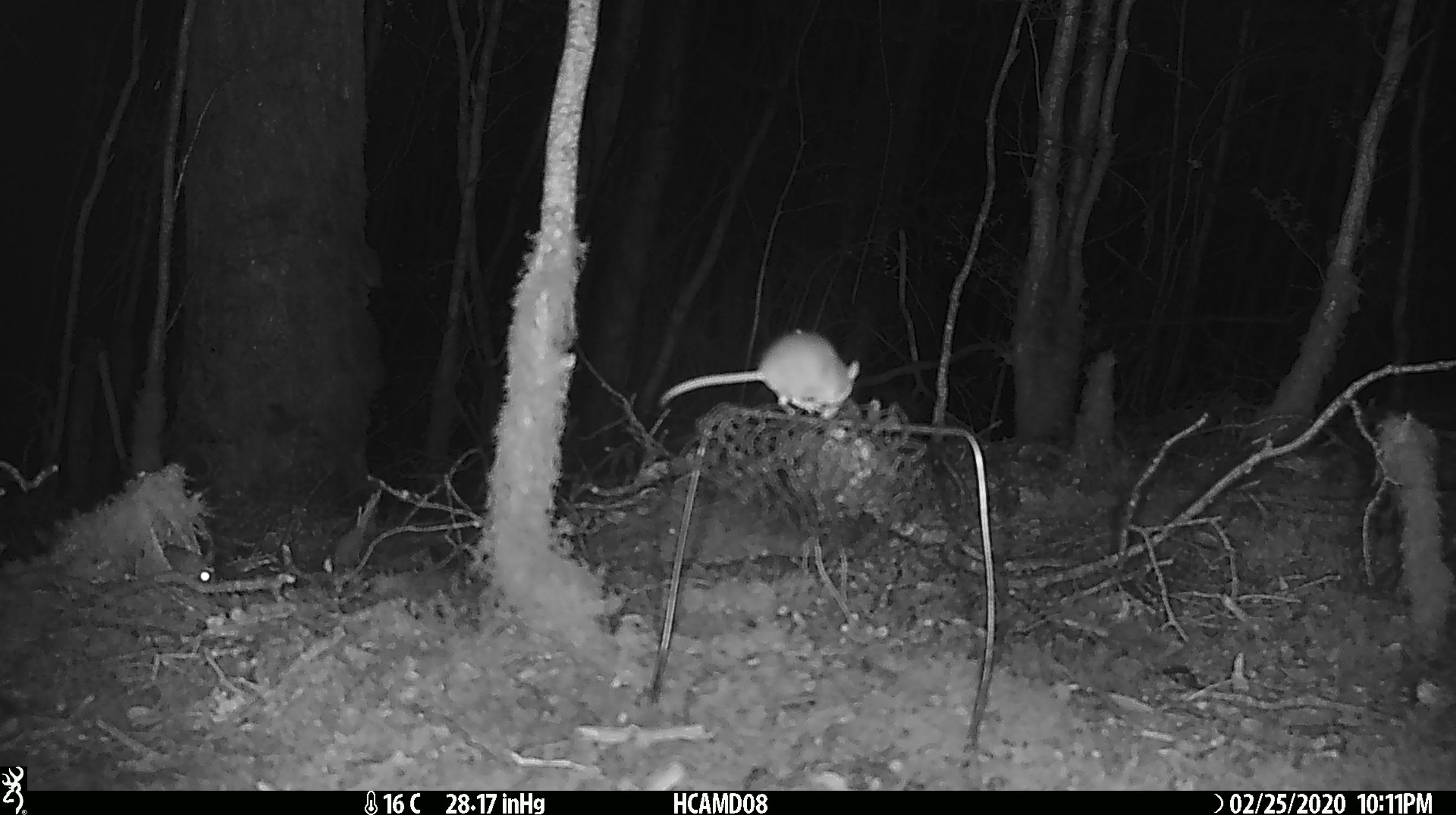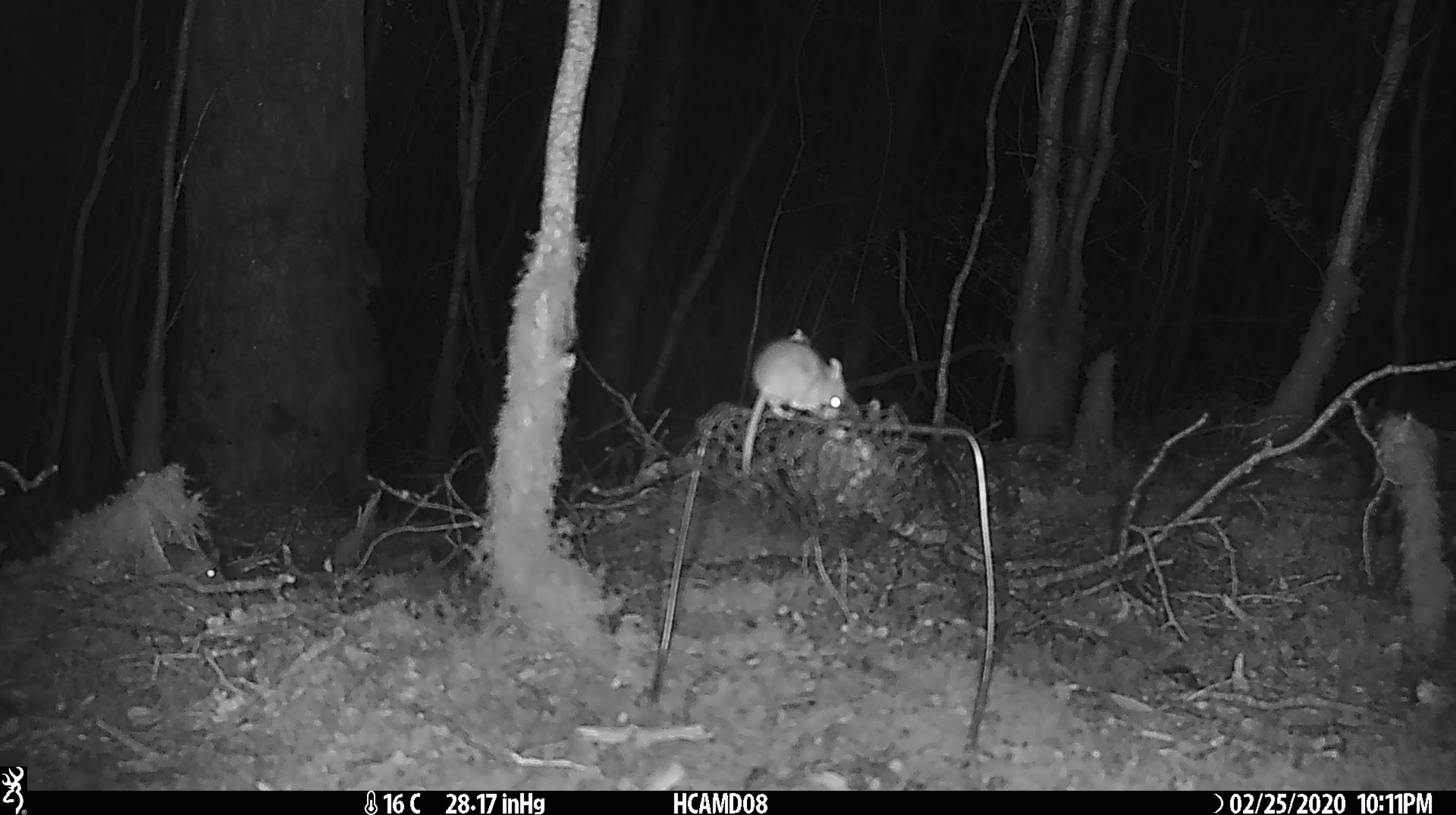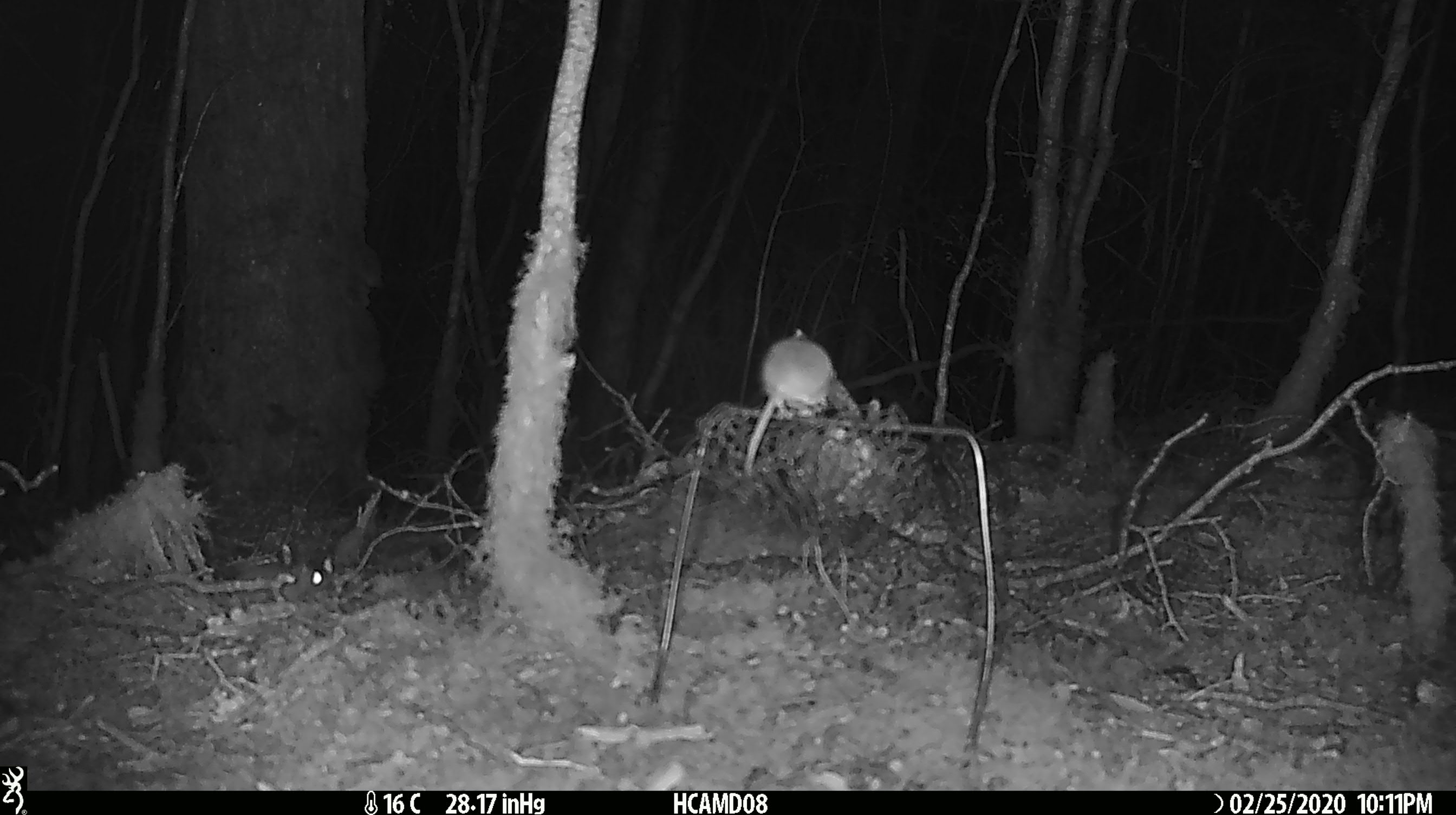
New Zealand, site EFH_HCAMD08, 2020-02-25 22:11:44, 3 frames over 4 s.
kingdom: Animalia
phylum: Chordata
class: Mammalia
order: Rodentia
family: Muridae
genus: Mus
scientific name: Mus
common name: mouse